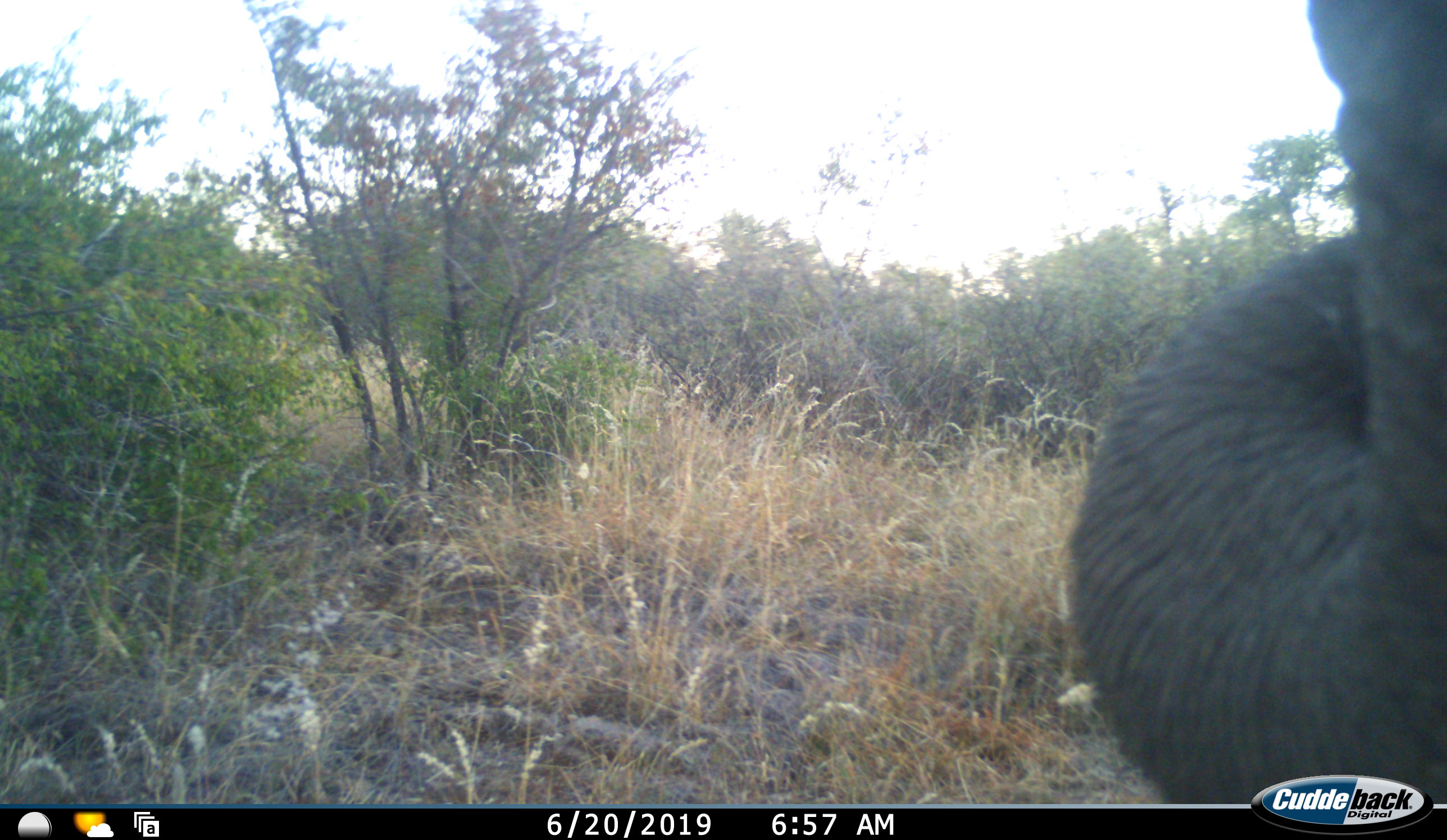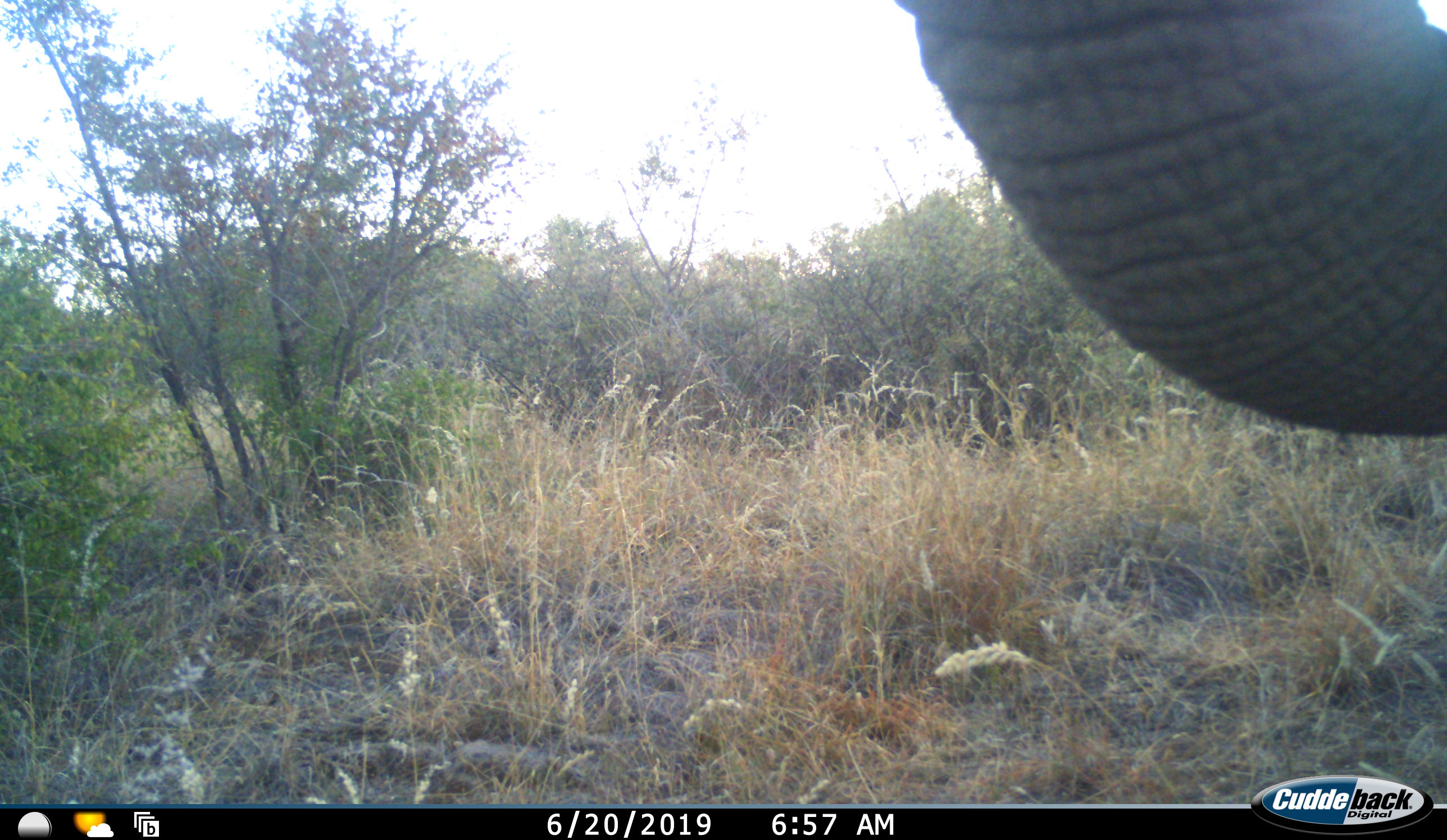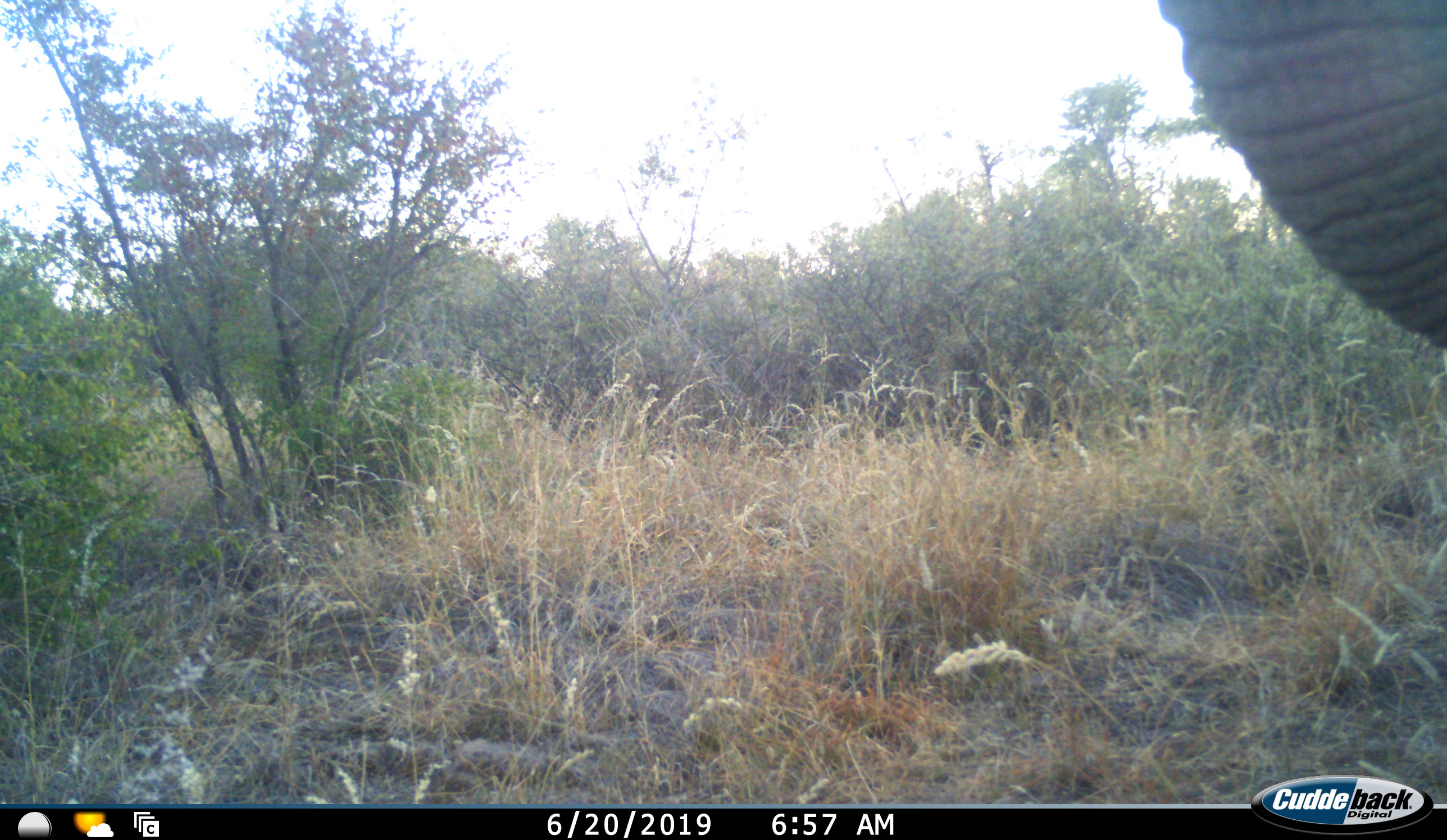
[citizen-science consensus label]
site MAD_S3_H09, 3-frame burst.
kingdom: Animalia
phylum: Chordata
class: Mammalia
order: Proboscidea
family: Elephantidae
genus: Loxodonta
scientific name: Loxodonta africana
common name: african bush elephant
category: elephant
Elephant (african bush elephant) (Loxodonta africana), count 1. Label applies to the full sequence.